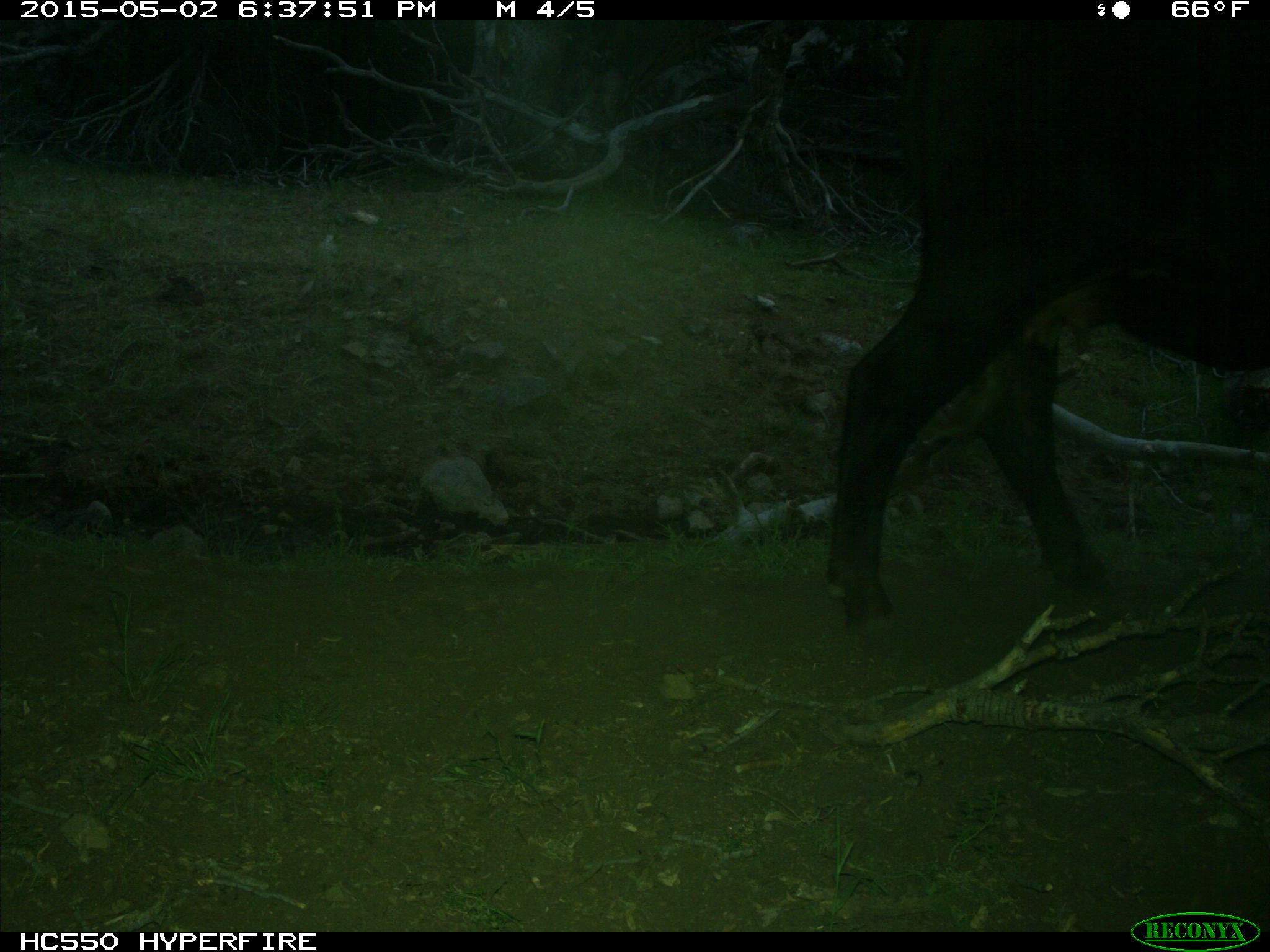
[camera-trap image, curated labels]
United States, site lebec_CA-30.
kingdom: Animalia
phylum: Chordata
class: Mammalia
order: Artiodactyla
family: Bovidae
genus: Bos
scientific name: Bos taurus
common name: domestic cow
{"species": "Bos taurus (domestic cow)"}